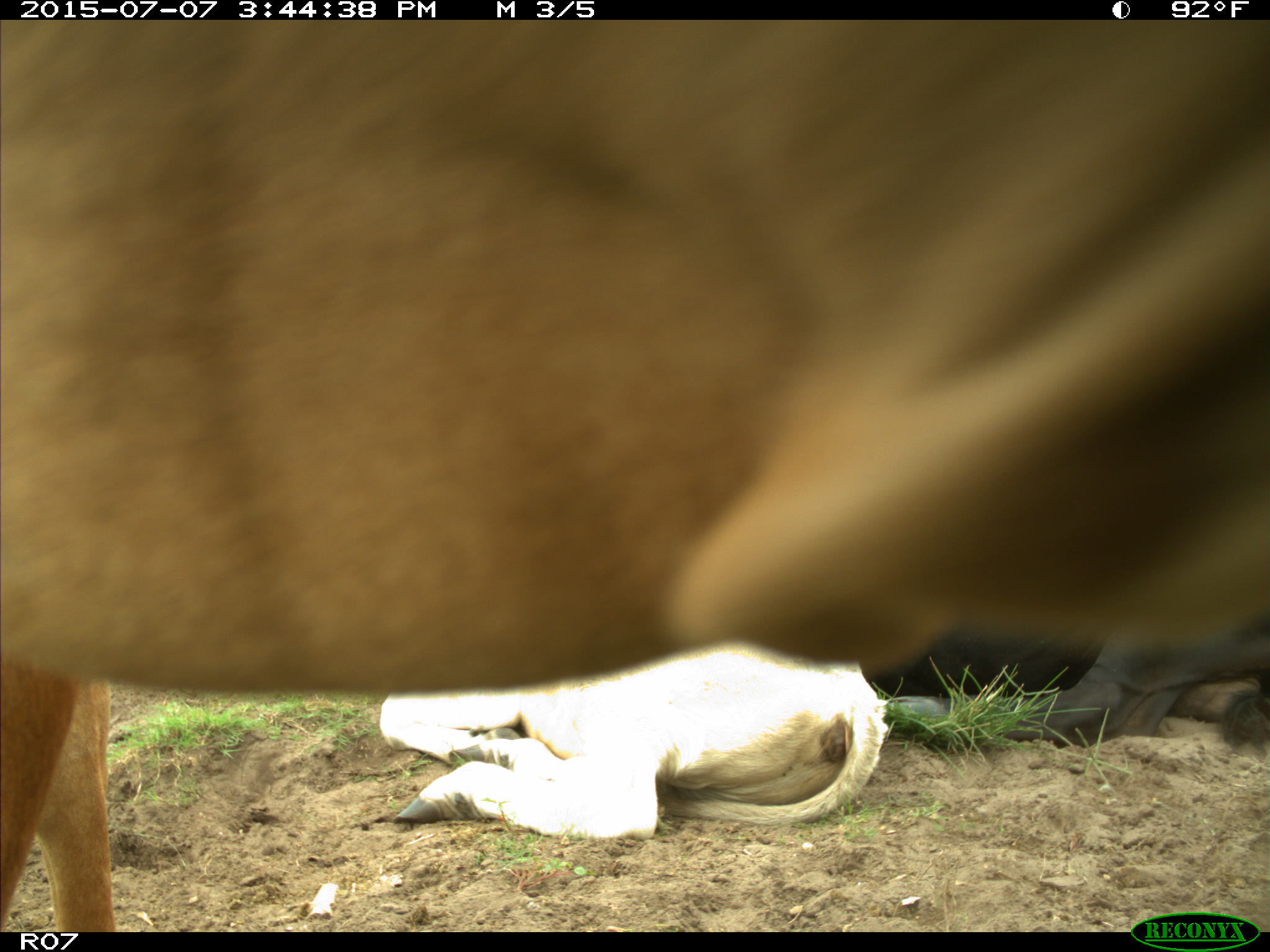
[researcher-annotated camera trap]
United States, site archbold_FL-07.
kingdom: Animalia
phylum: Chordata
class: Mammalia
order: Artiodactyla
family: Bovidae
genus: Bos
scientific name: Bos taurus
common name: domestic cow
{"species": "Bos taurus (domestic cow)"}